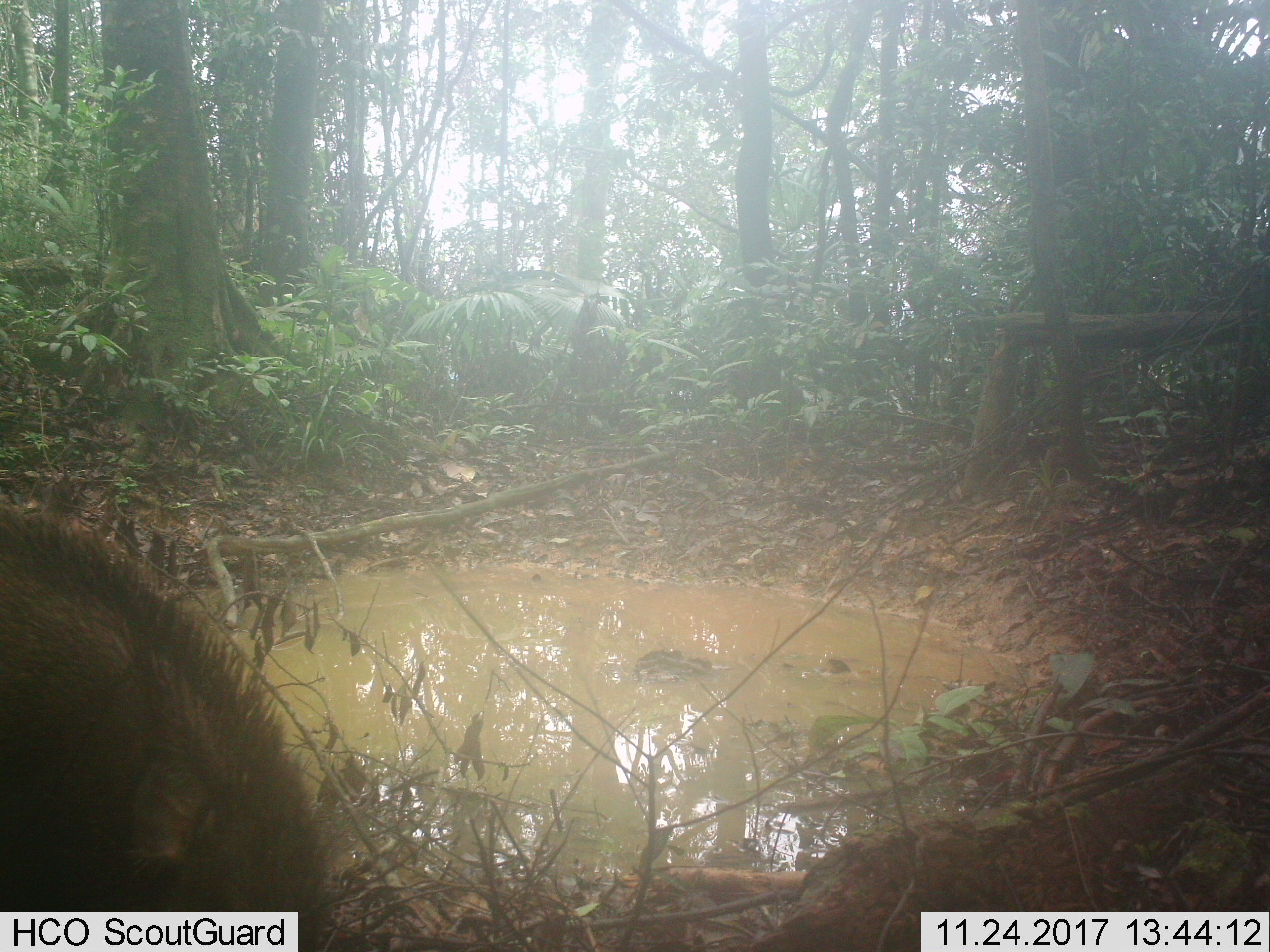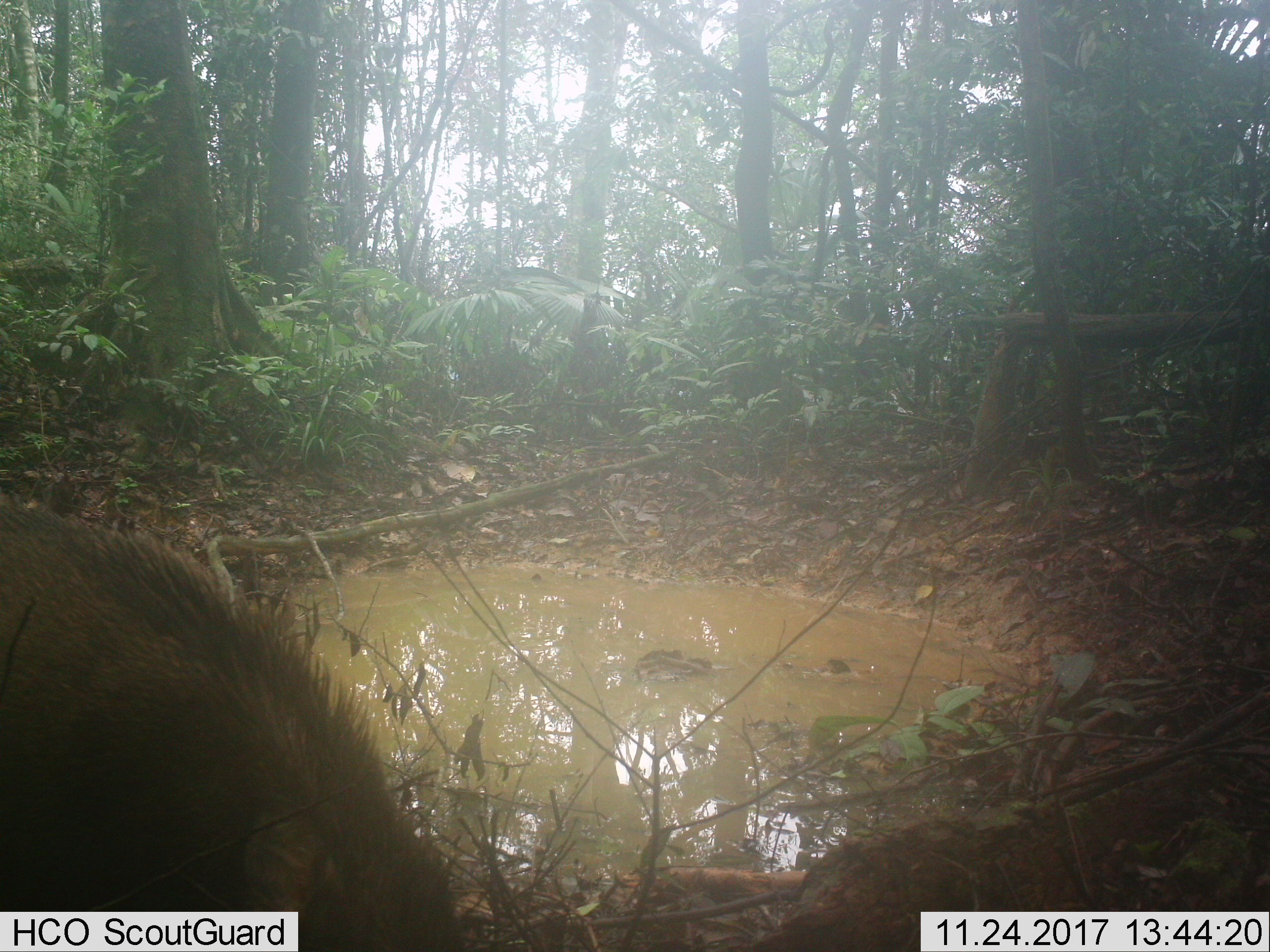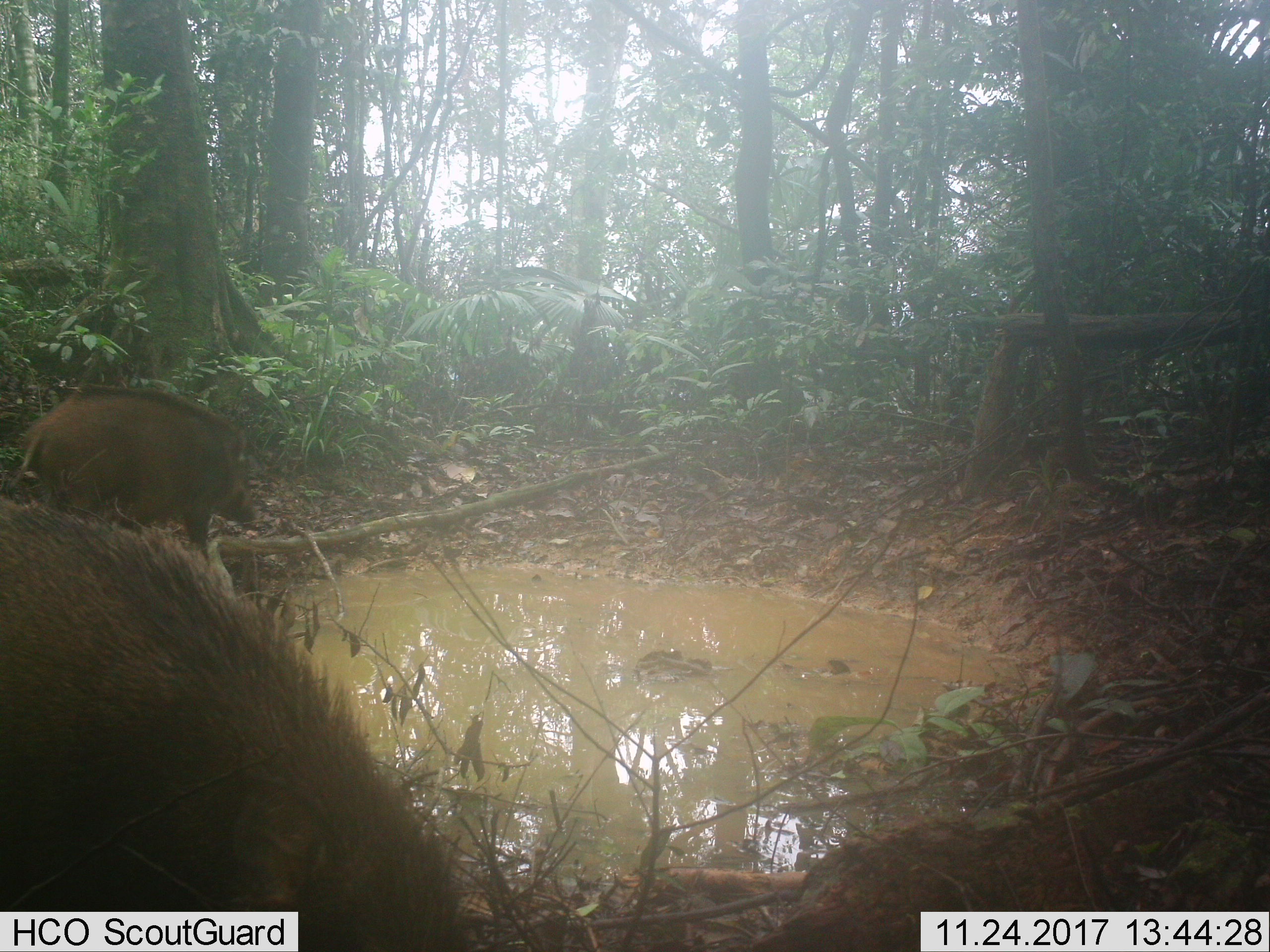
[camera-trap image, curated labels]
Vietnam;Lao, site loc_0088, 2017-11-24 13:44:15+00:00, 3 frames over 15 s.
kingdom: Animalia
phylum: Chordata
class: Mammalia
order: Artiodactyla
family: Suidae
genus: Sus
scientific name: Sus scrofa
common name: eurasian wild pig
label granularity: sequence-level